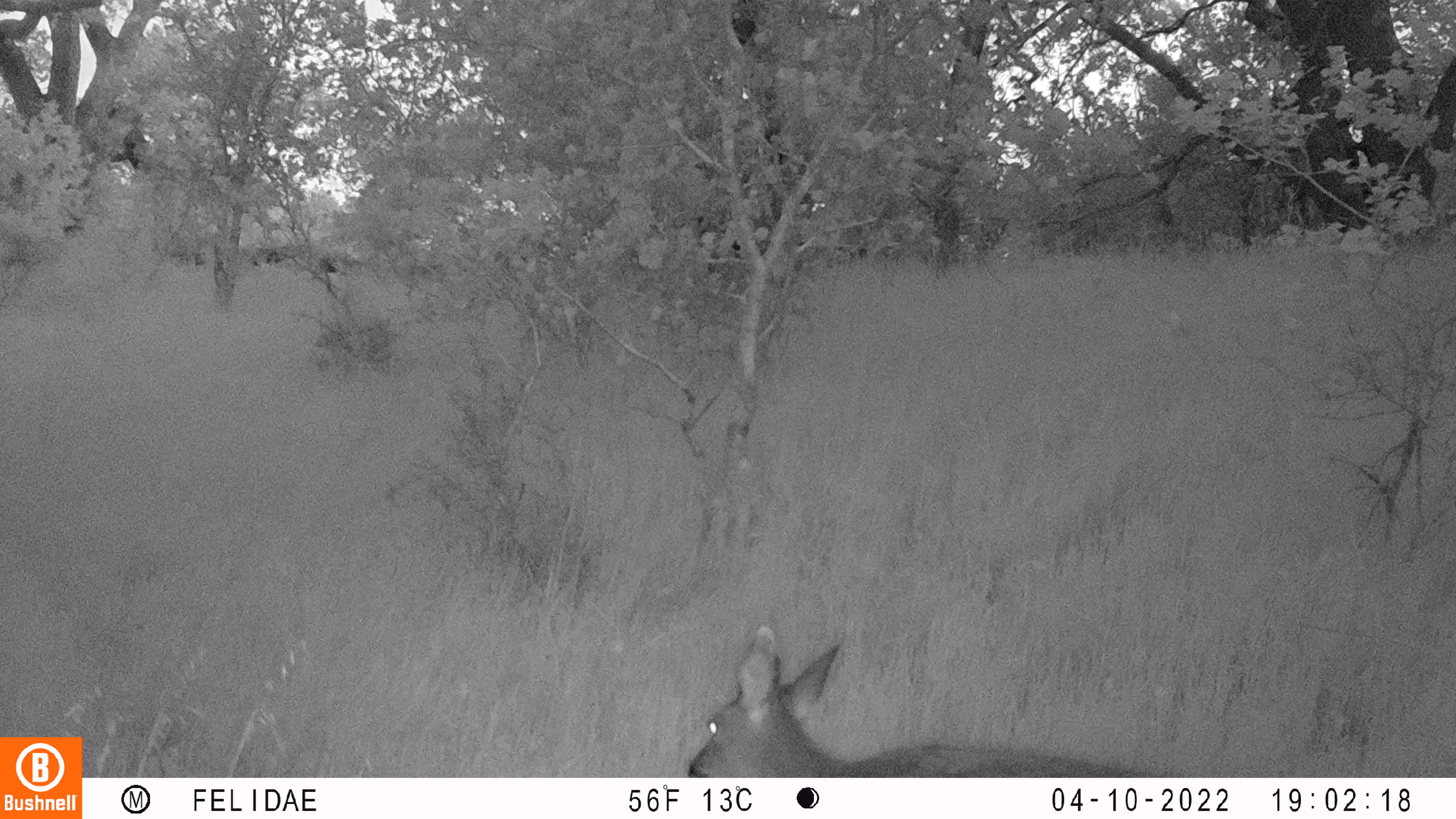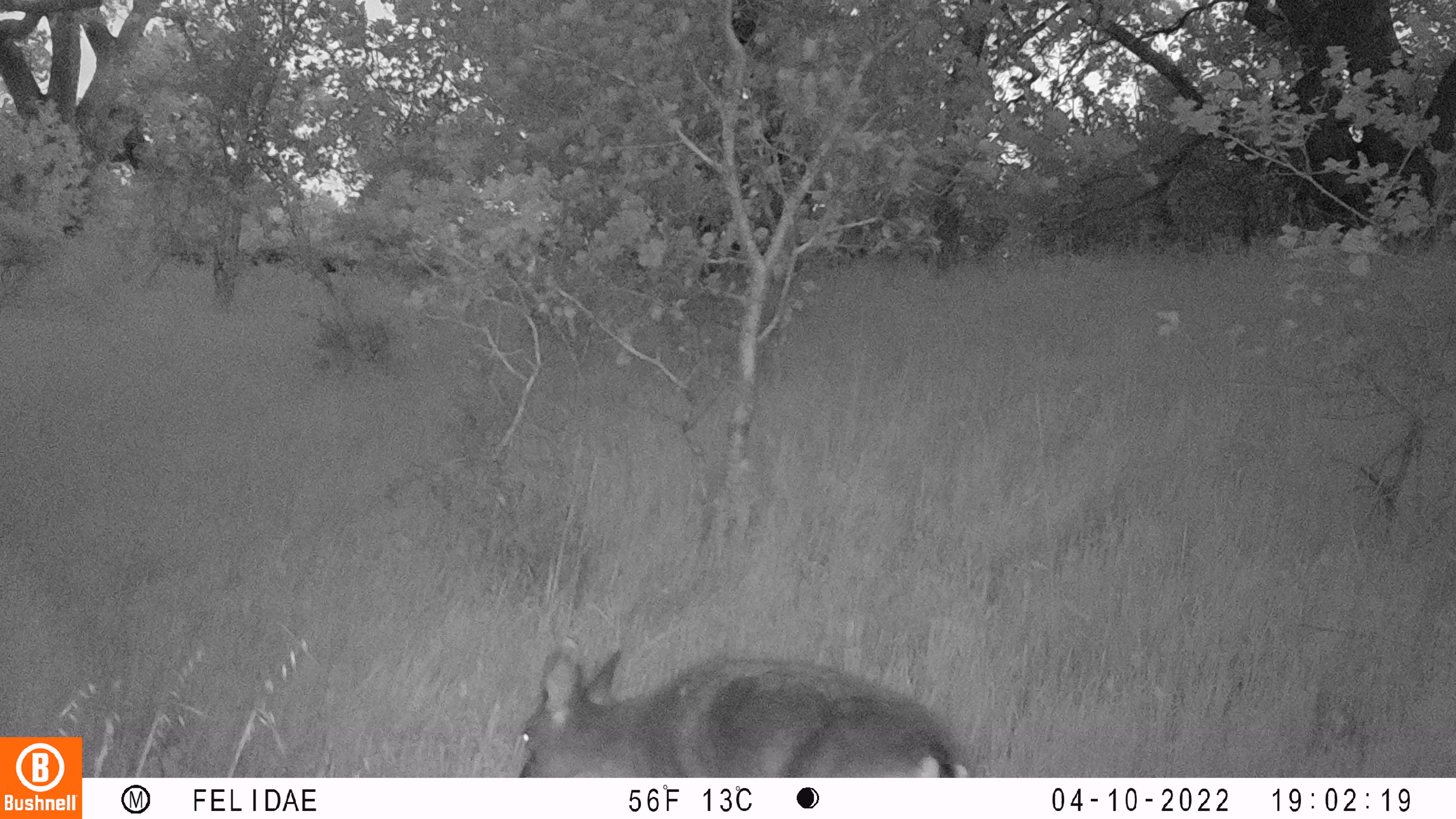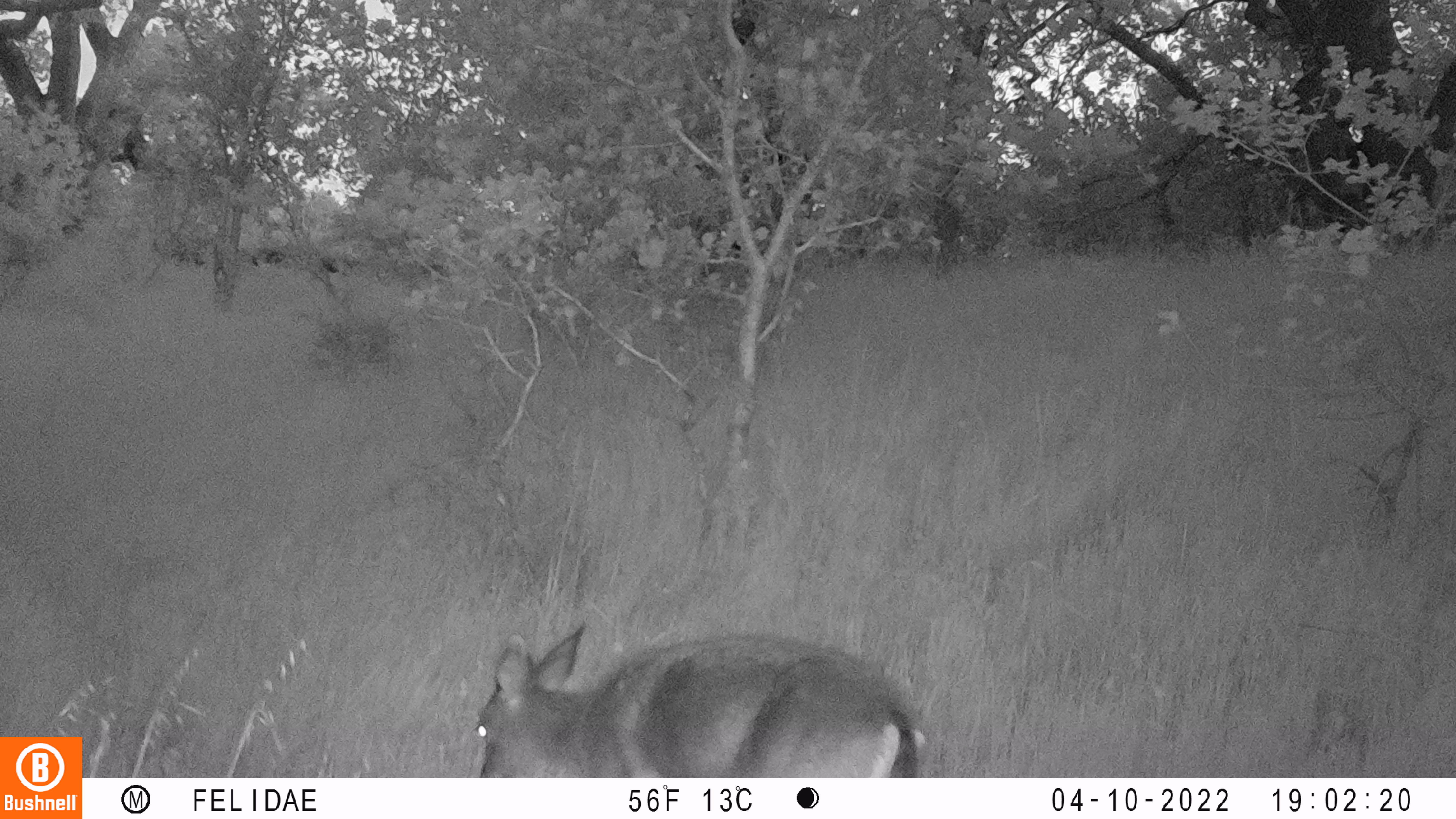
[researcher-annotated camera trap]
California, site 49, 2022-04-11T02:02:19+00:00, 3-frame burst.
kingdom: Animalia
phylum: Chordata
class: Mammalia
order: Artiodactyla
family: Cervidae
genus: Odocoileus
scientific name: Odocoileus hemionus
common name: mule deer